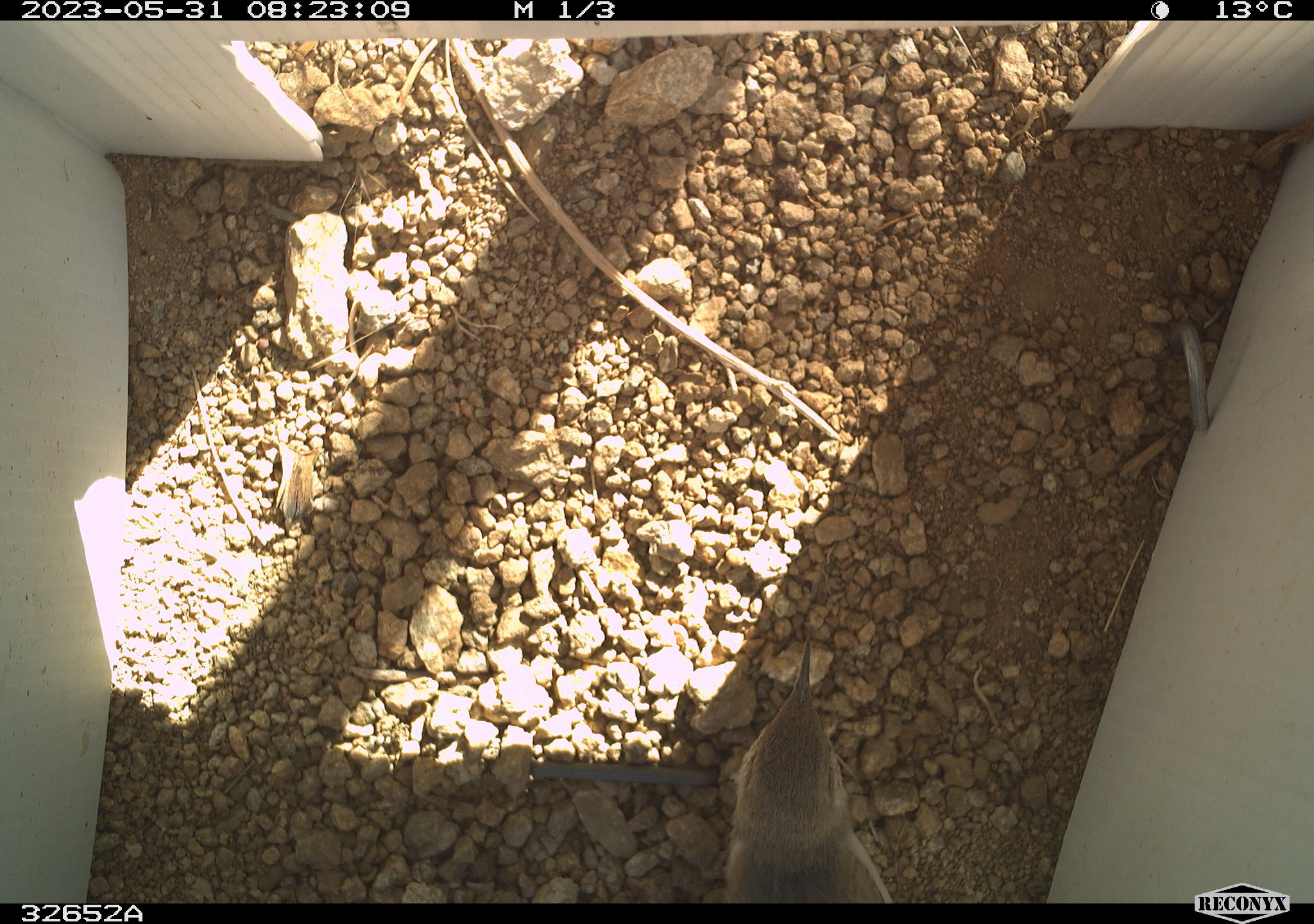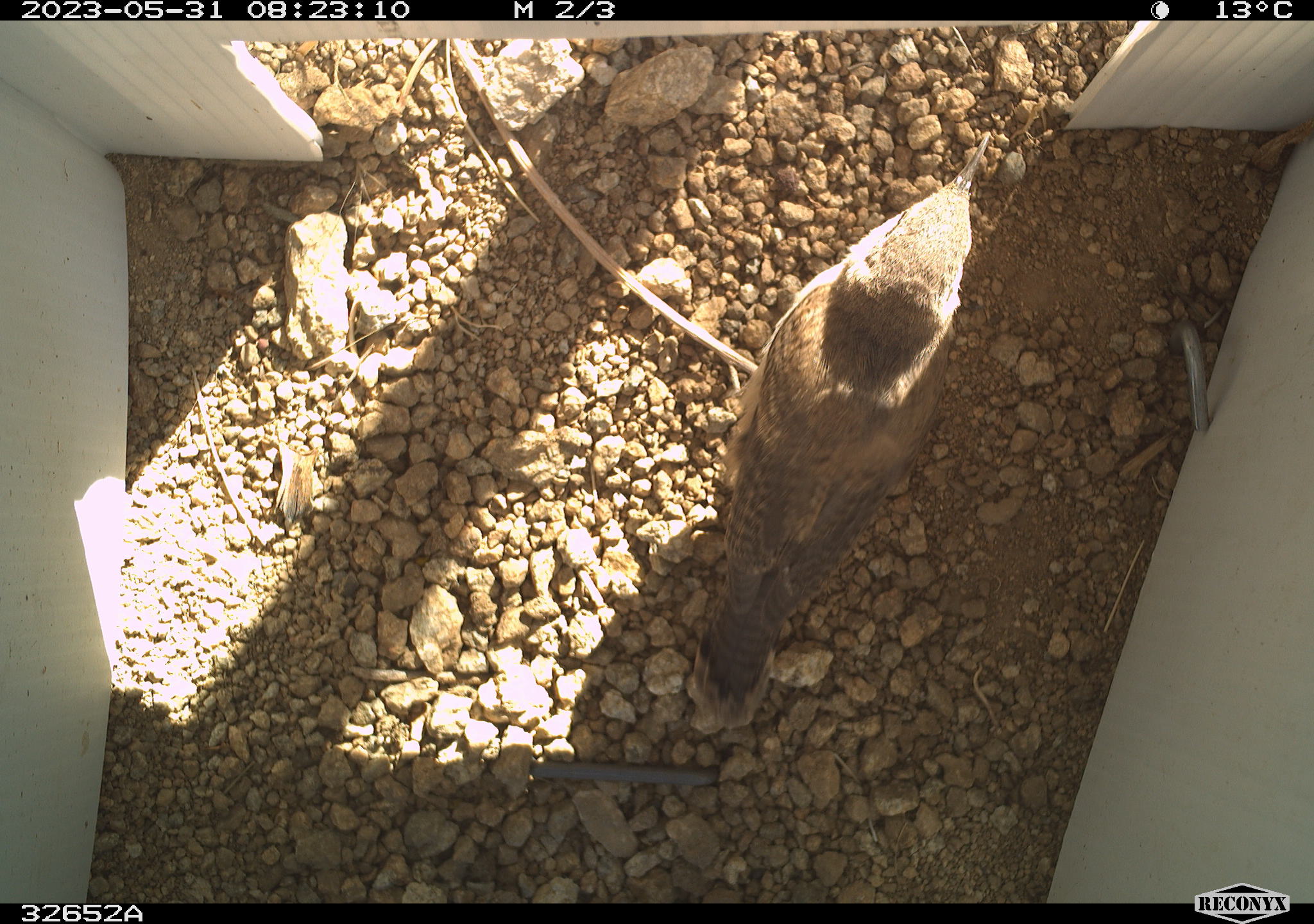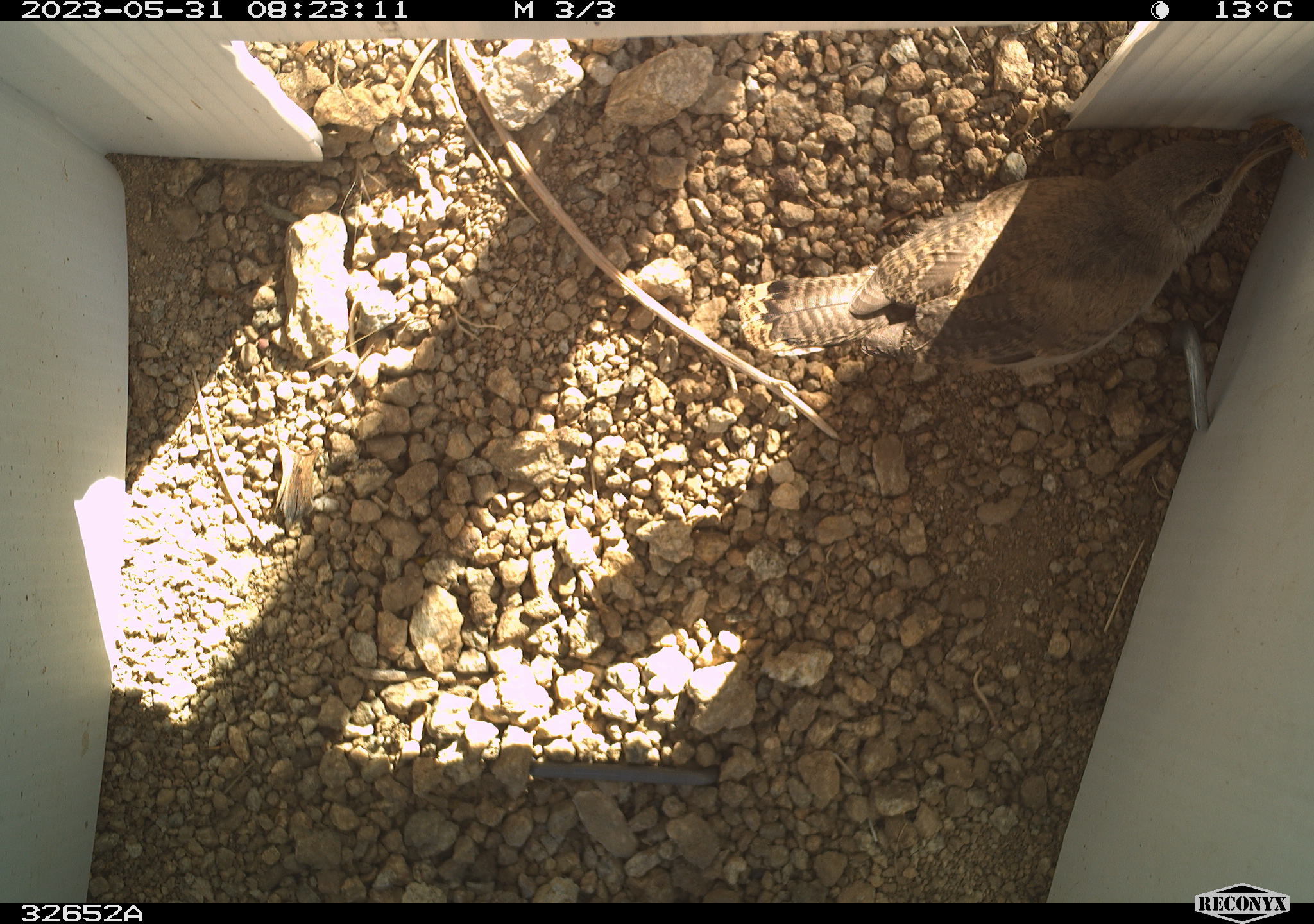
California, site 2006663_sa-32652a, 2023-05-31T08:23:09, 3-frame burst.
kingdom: Animalia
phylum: Chordata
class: Aves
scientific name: Aves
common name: bird